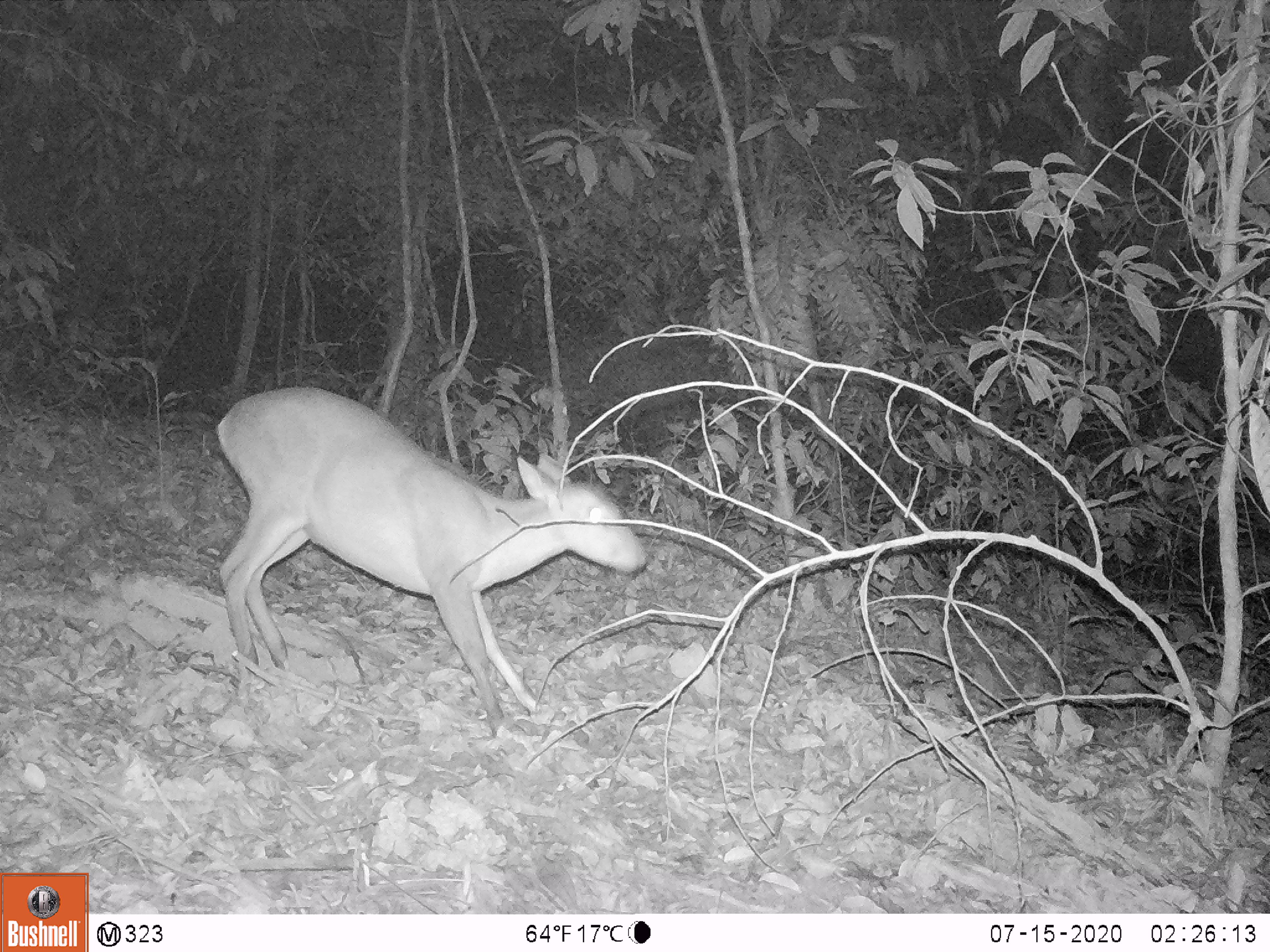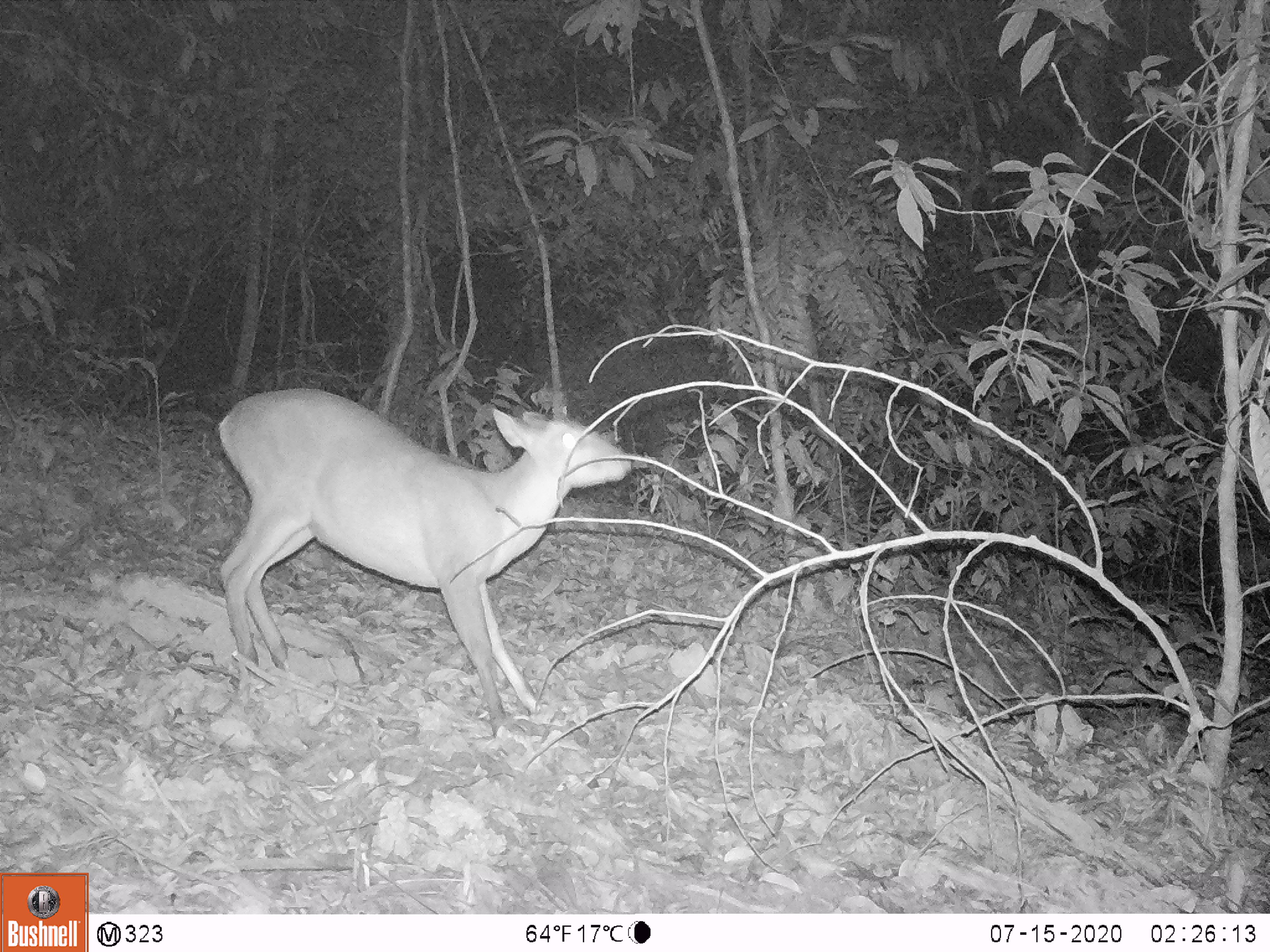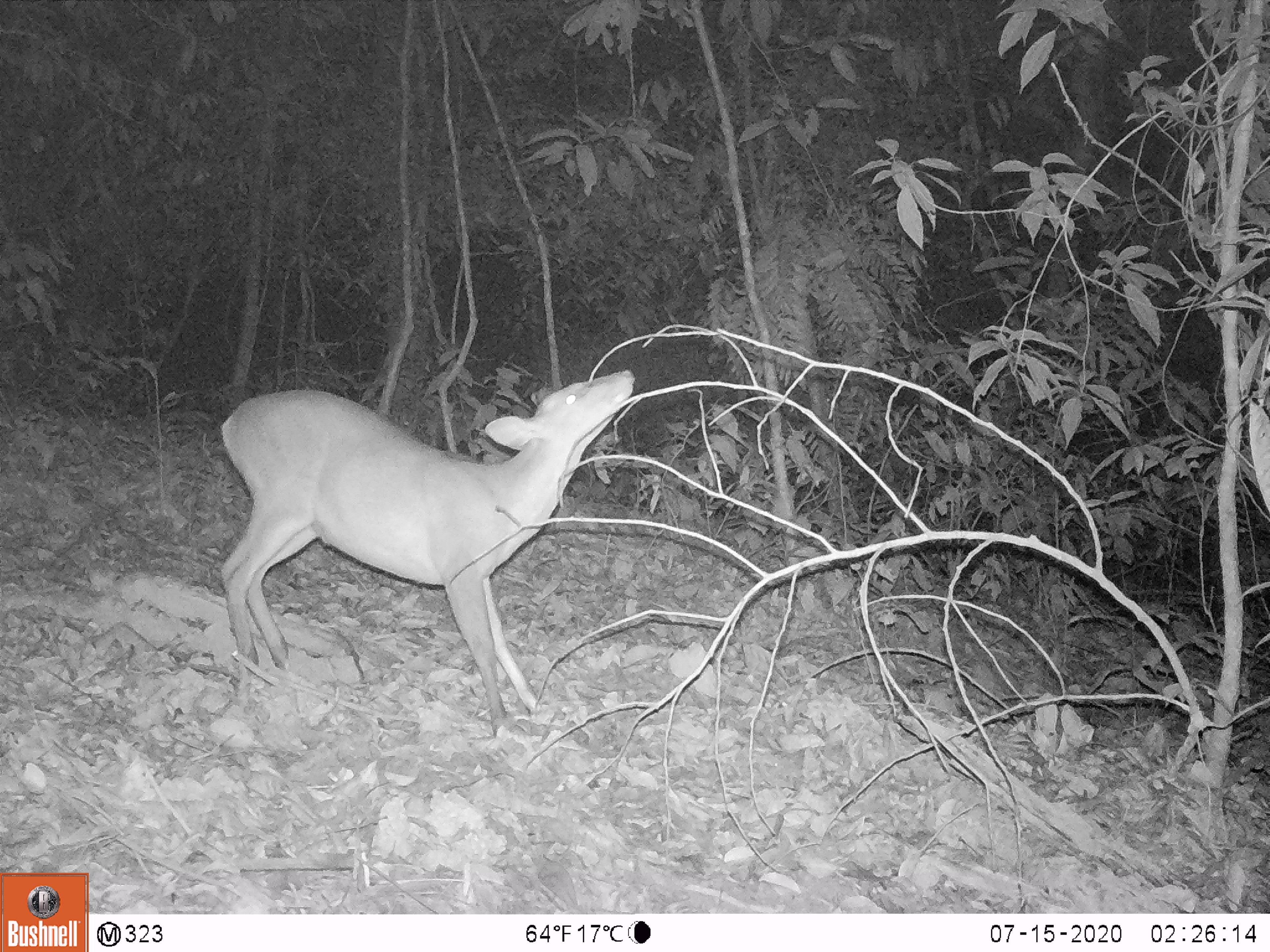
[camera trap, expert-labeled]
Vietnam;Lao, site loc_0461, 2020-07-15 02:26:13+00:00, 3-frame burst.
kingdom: Animalia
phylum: Chordata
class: Mammalia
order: Artiodactyla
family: Cervidae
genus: Muntiacus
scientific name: Muntiacus vuquangensis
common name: large-antlered muntjac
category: large antlered muntjac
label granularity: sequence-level